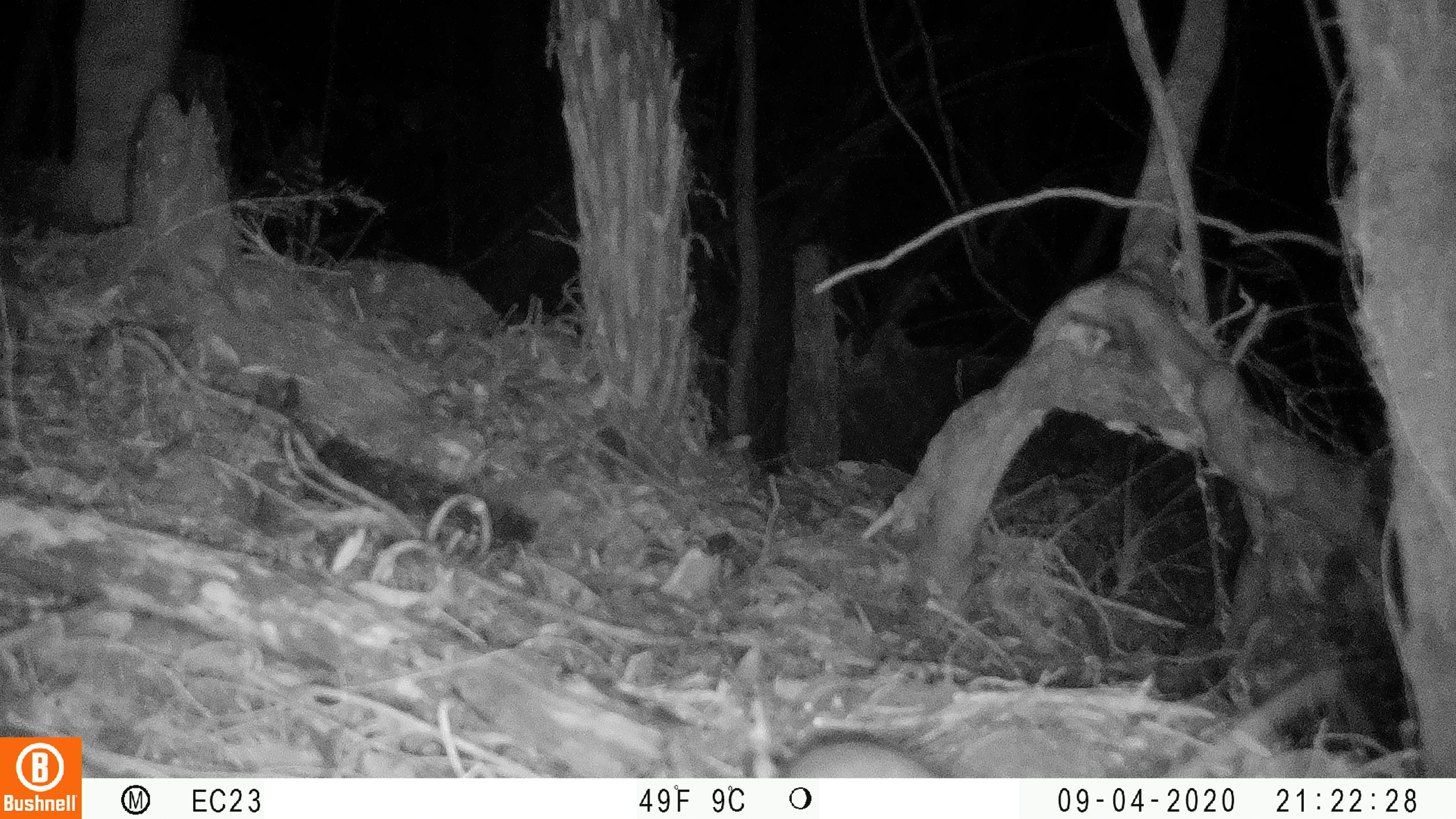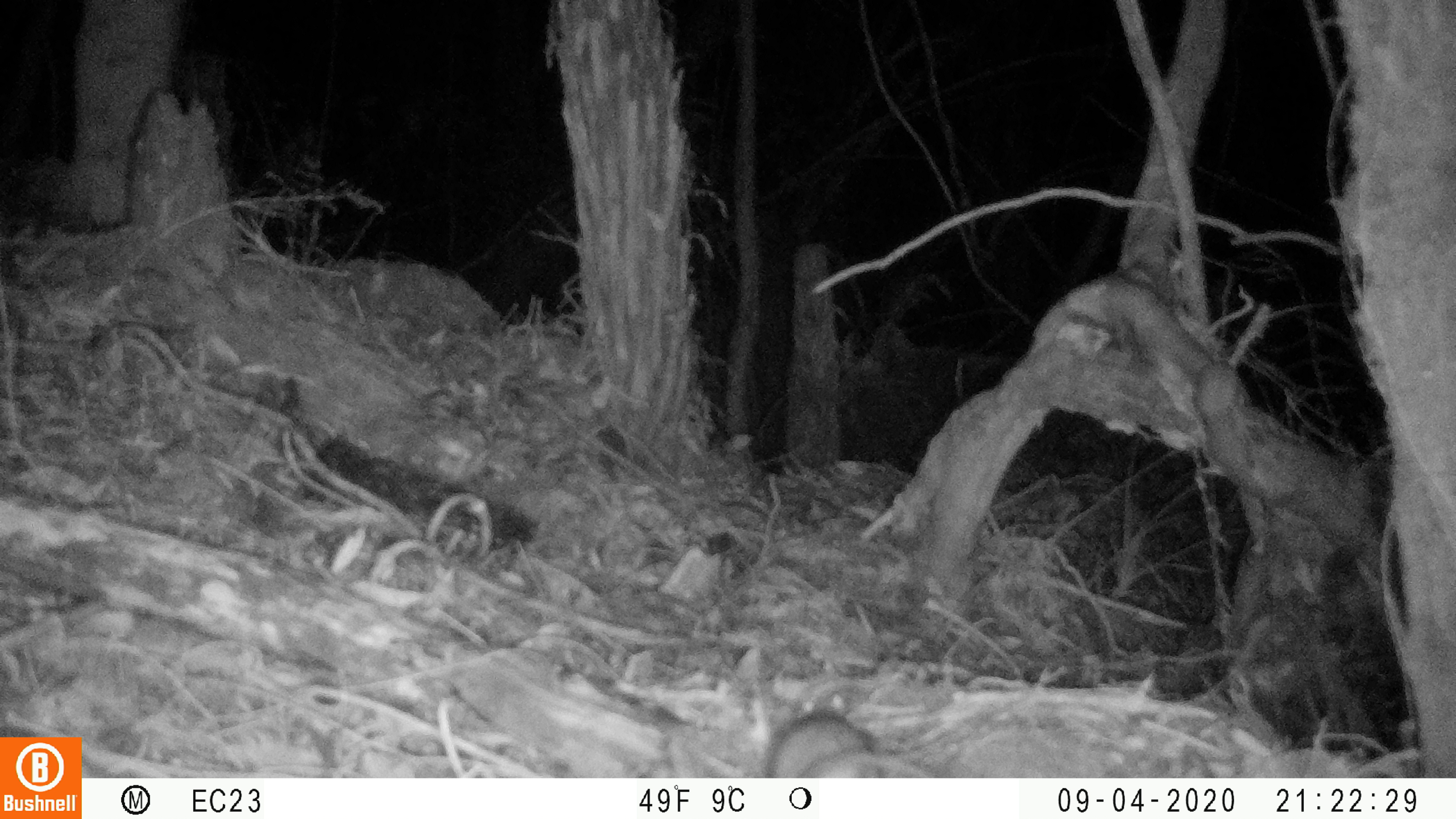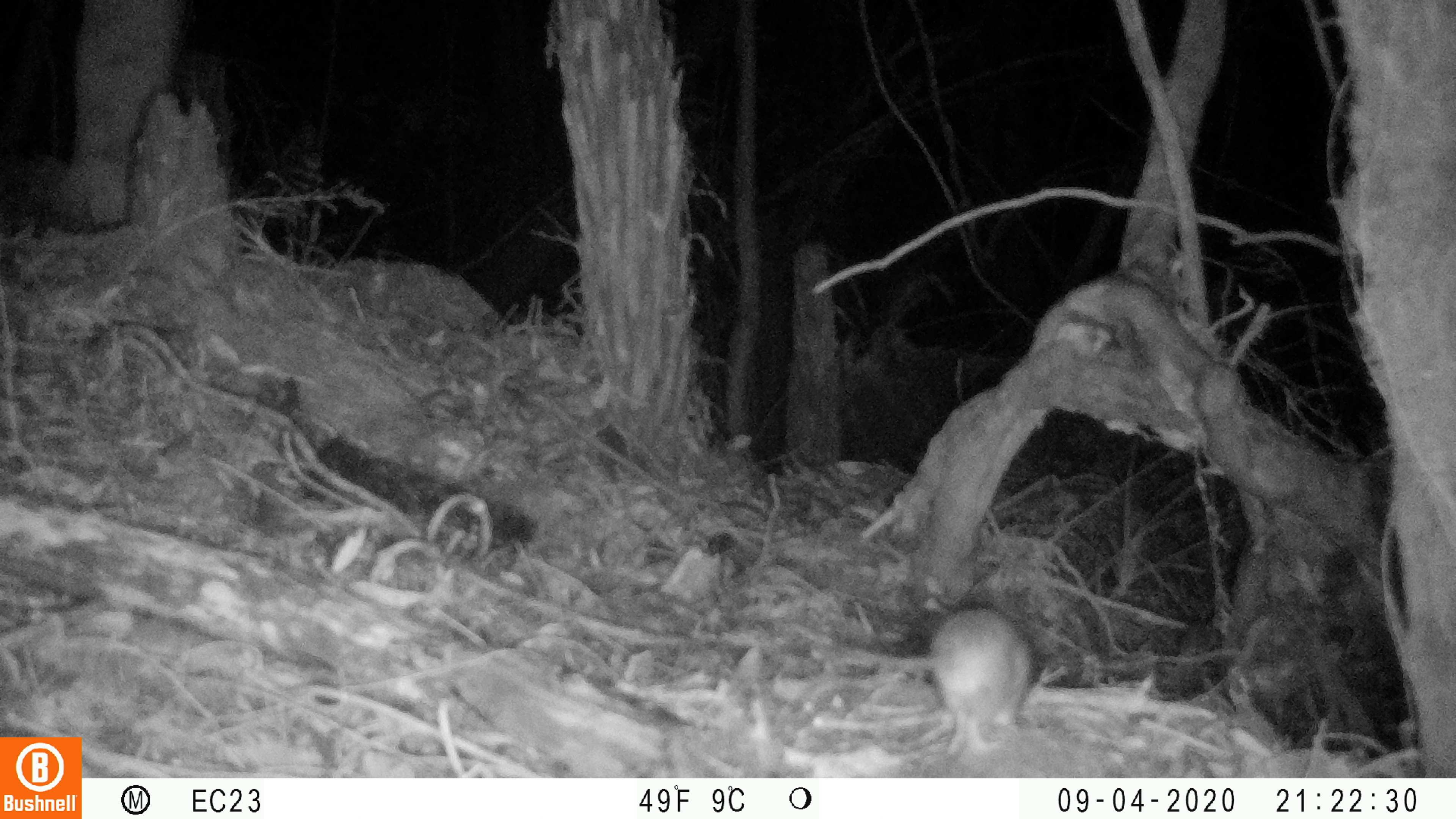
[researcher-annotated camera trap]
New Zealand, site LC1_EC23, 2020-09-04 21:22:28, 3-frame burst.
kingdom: Animalia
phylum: Chordata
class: Mammalia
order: Rodentia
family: Muridae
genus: Rattus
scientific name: Rattus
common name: rat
Rat (Rattus).